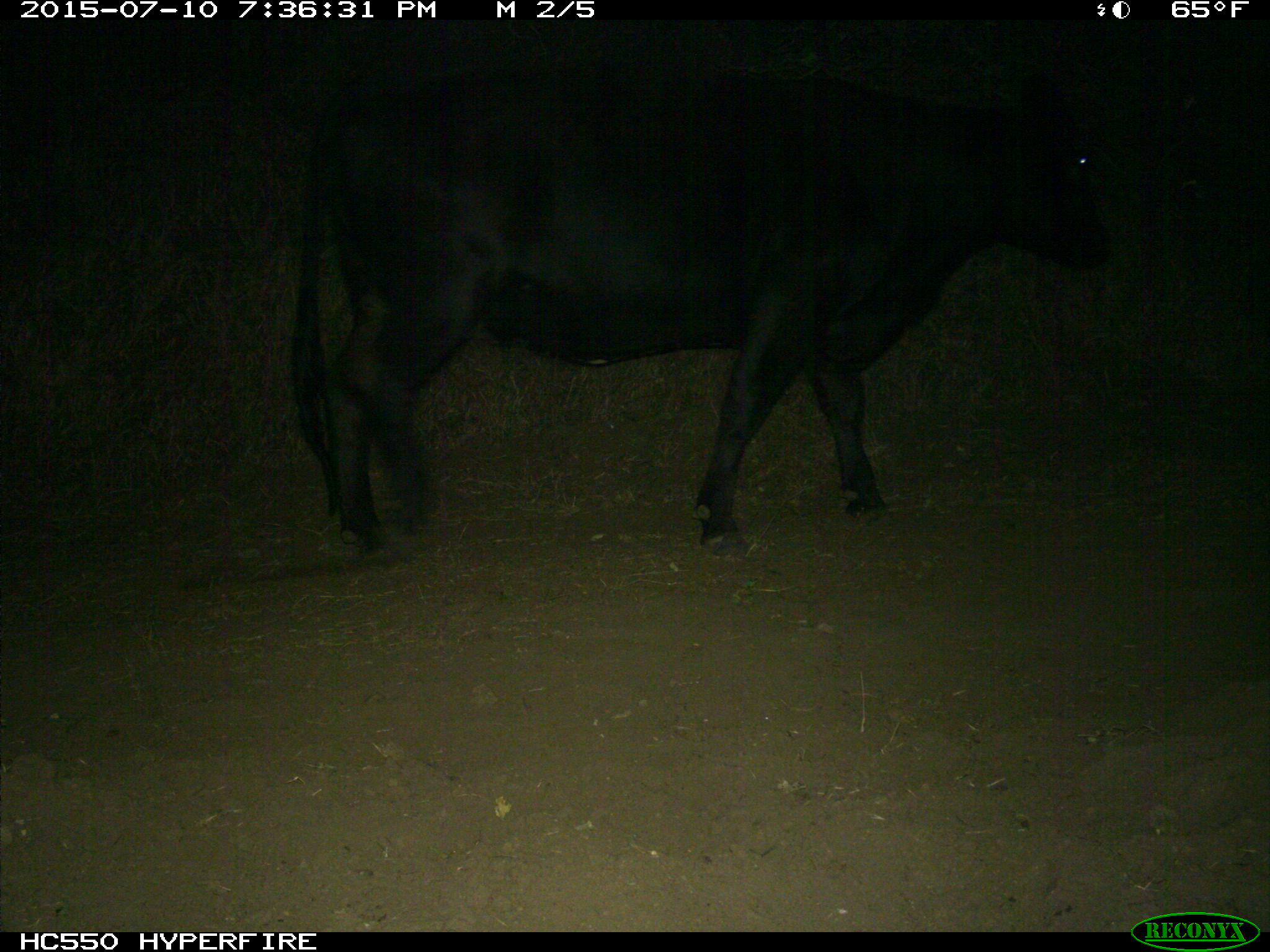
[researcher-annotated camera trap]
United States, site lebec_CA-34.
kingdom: Animalia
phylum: Chordata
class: Mammalia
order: Artiodactyla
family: Bovidae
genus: Bos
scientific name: Bos taurus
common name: domestic cow